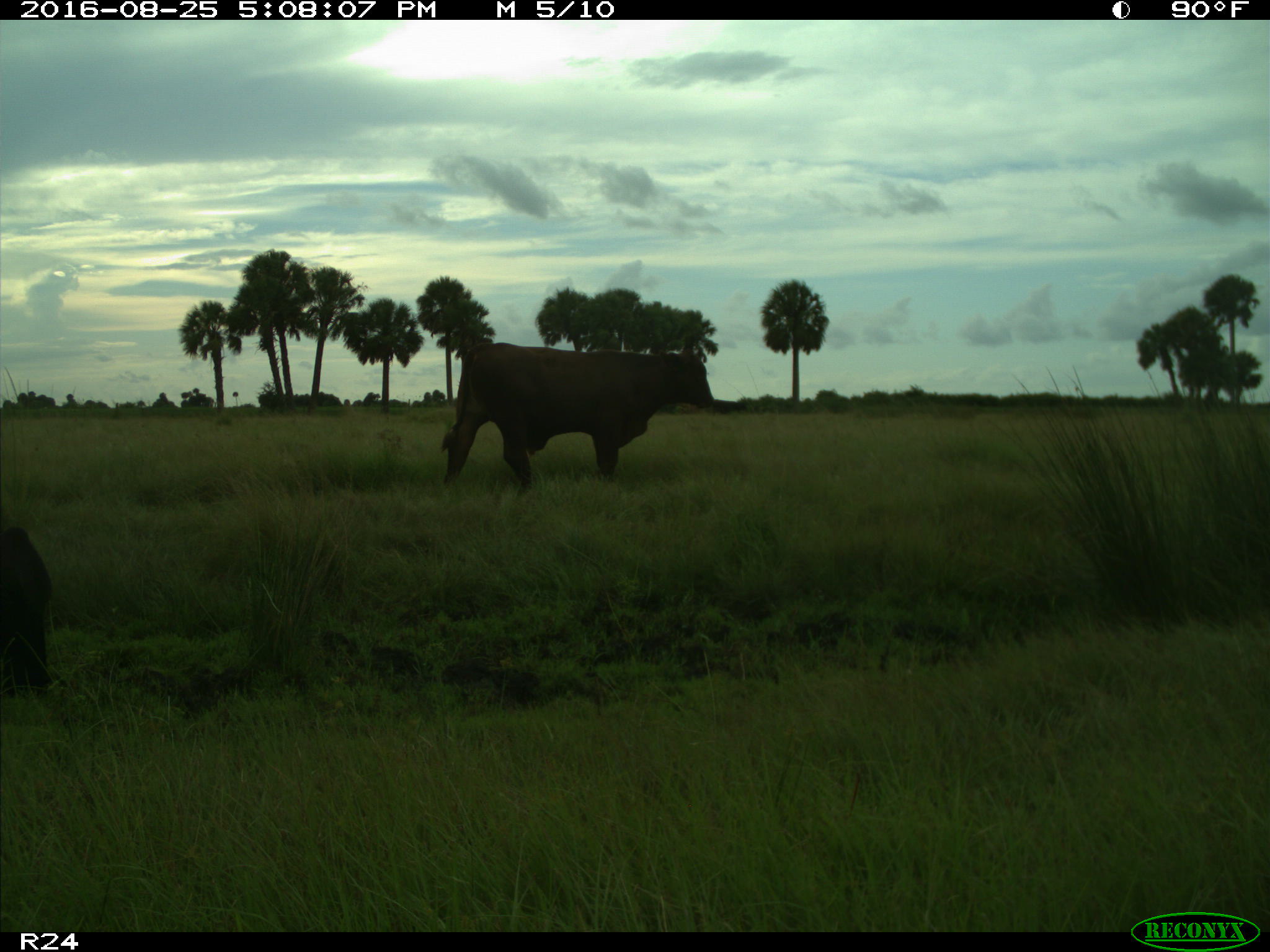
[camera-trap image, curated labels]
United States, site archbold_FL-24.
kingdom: Animalia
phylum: Chordata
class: Mammalia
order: Artiodactyla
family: Bovidae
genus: Bos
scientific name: Bos taurus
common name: domestic cow